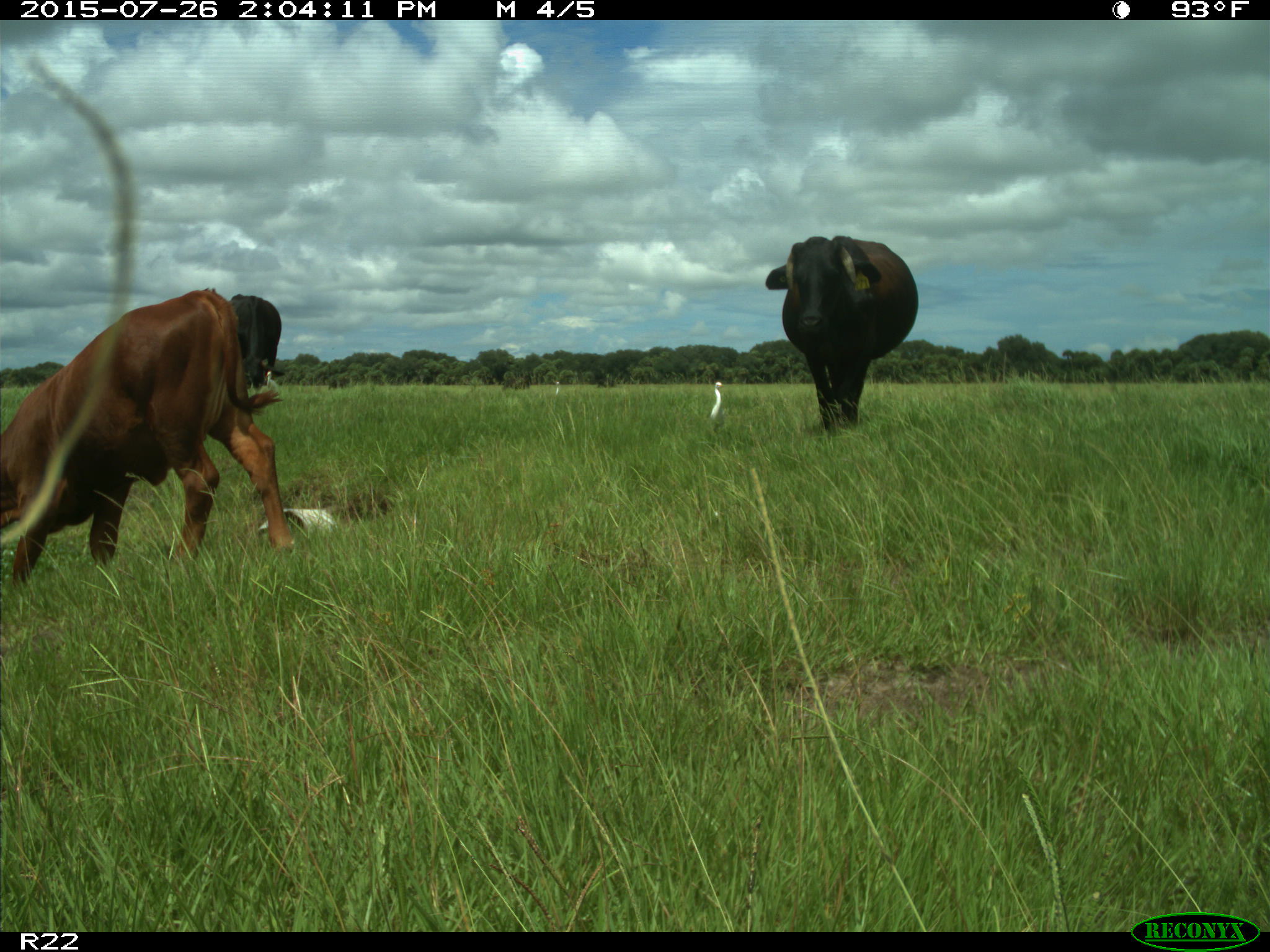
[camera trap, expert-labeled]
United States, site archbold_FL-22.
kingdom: Animalia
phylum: Chordata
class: Mammalia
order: Artiodactyla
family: Bovidae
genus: Bos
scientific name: Bos taurus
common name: domestic cow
Bos taurus (domestic cow).